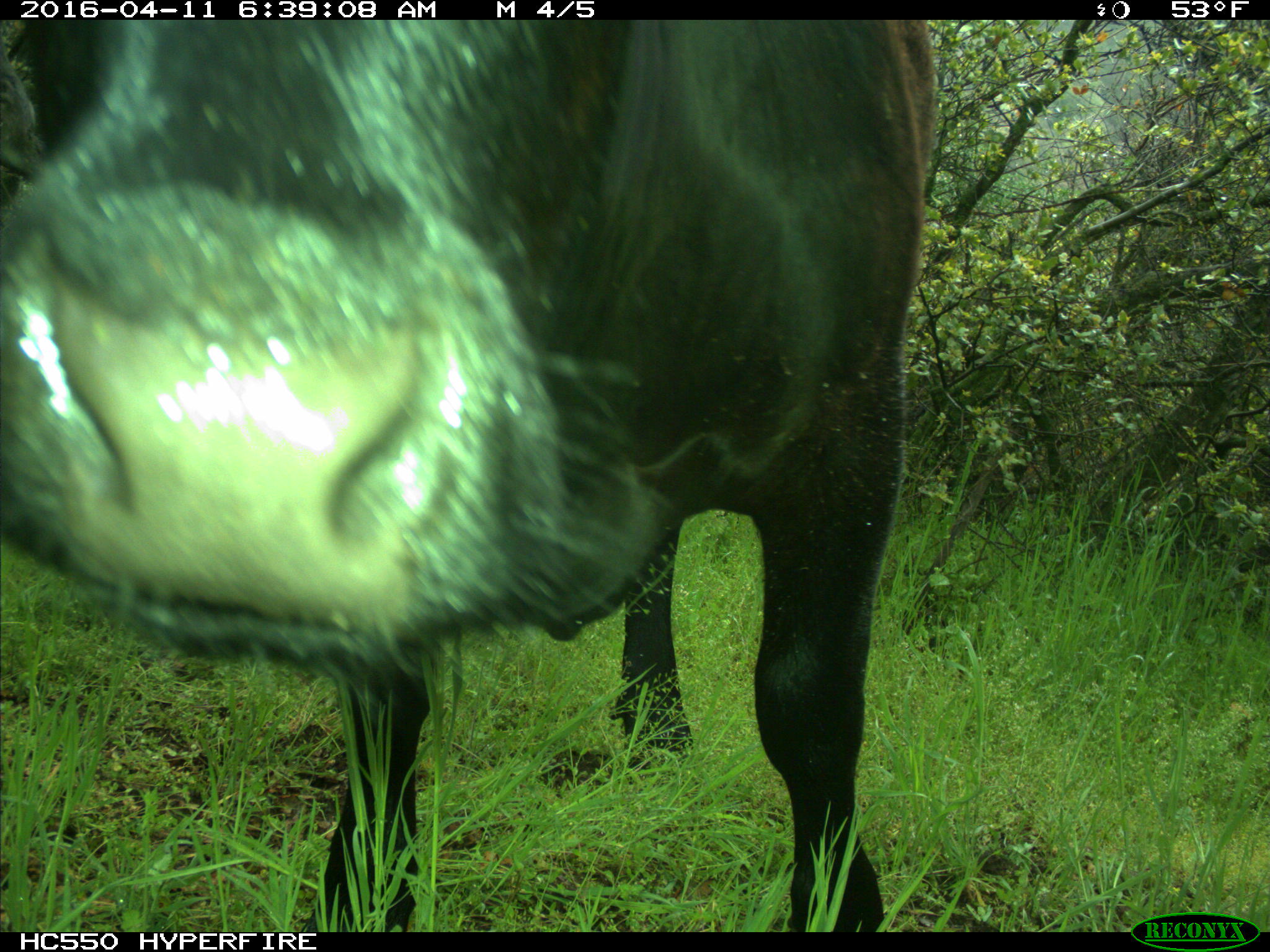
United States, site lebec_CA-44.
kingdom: Animalia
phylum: Chordata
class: Mammalia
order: Artiodactyla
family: Bovidae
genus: Bos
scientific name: Bos taurus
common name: domestic cow